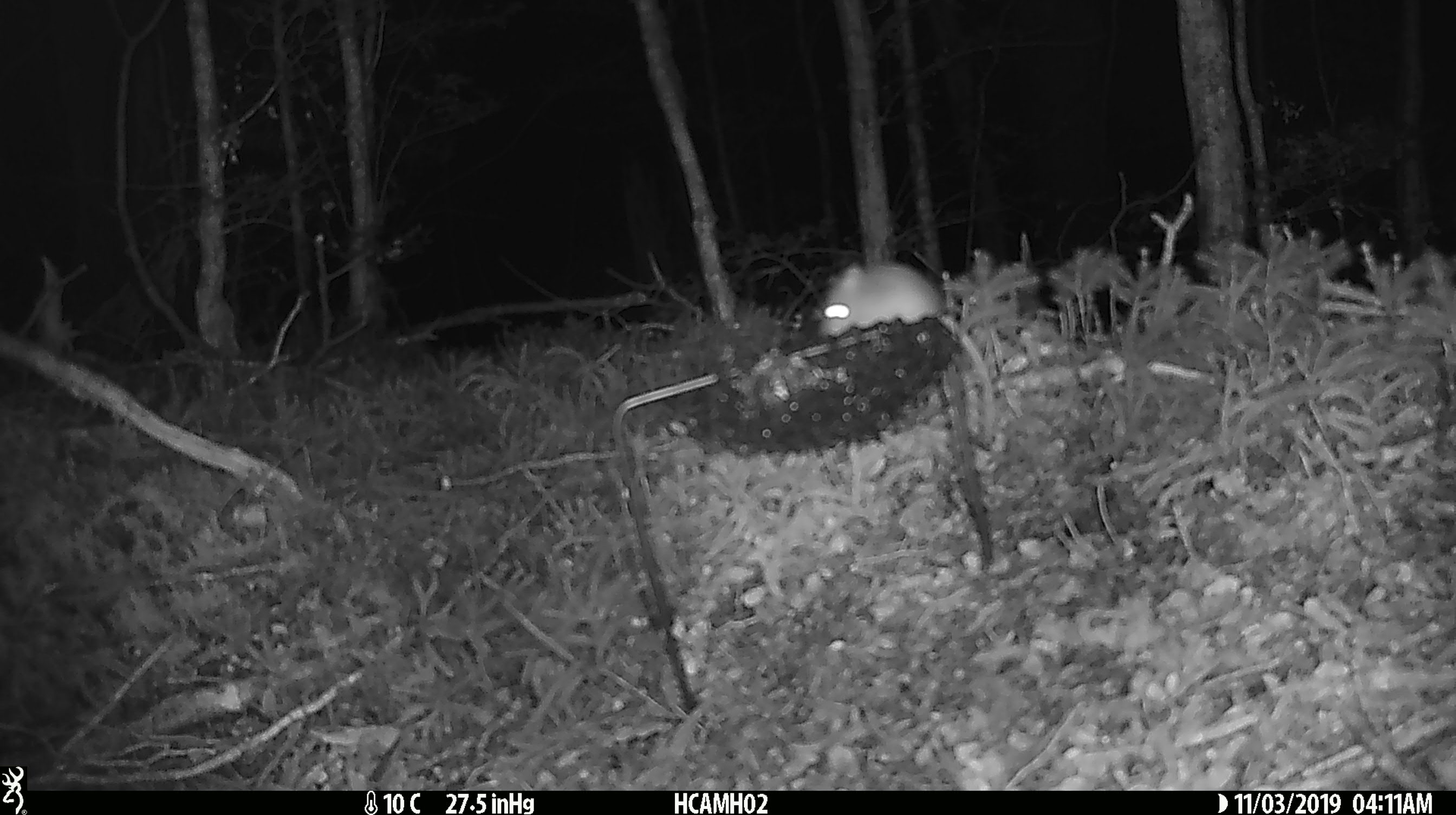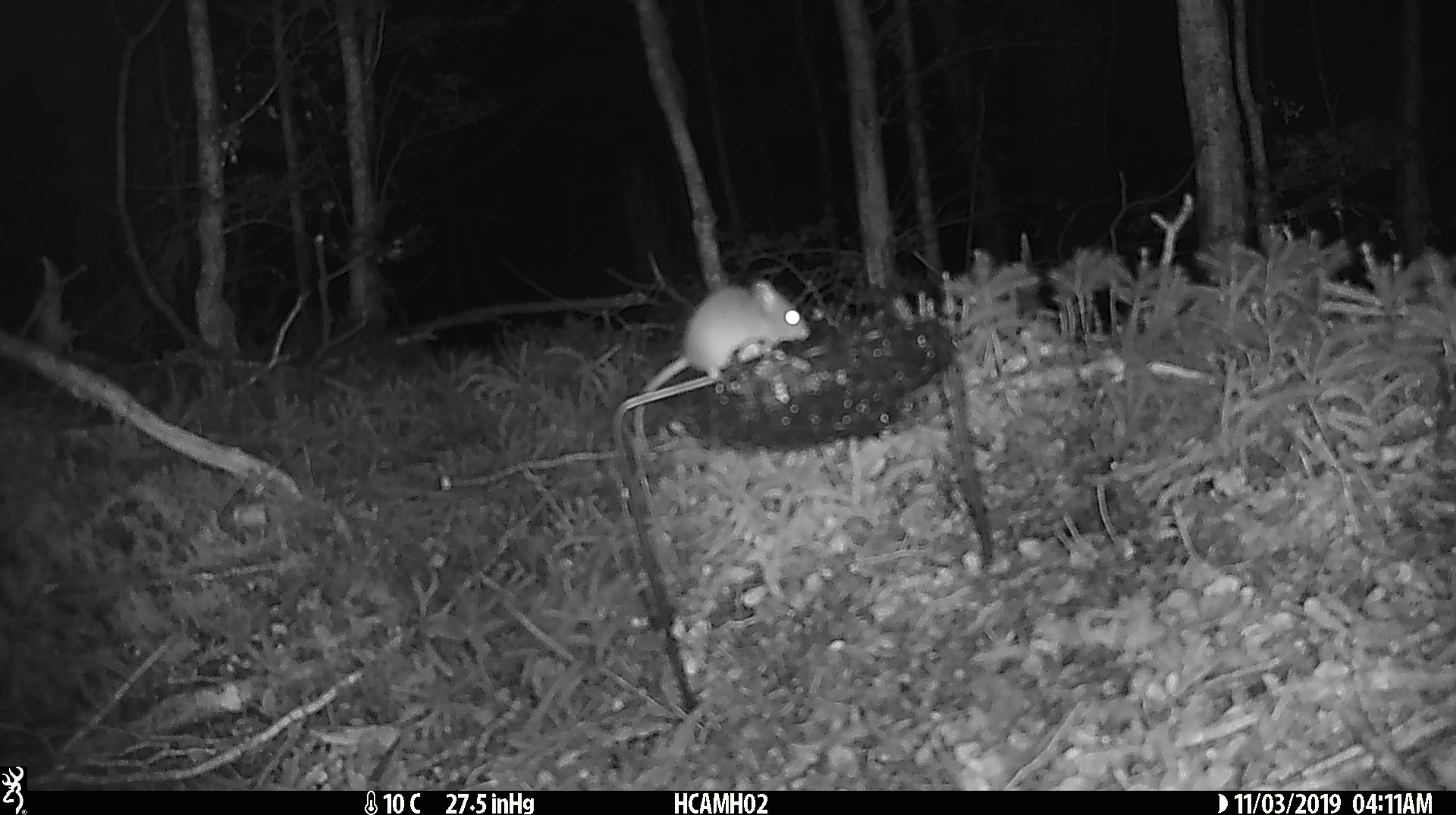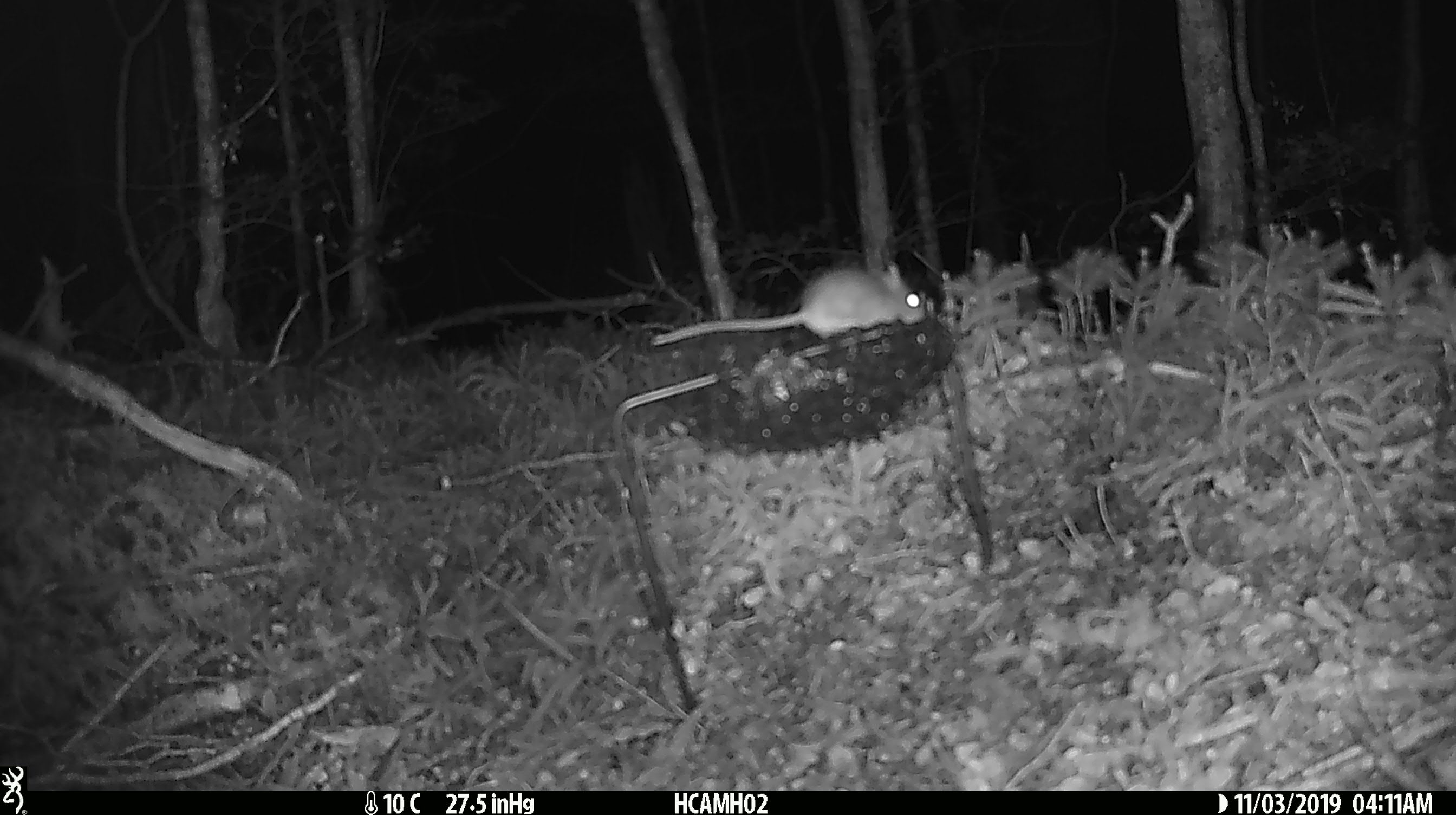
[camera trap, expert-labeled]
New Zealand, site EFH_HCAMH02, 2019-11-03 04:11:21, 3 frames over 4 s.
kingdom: Animalia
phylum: Chordata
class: Mammalia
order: Rodentia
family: Muridae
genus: Mus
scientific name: Mus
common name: mouse